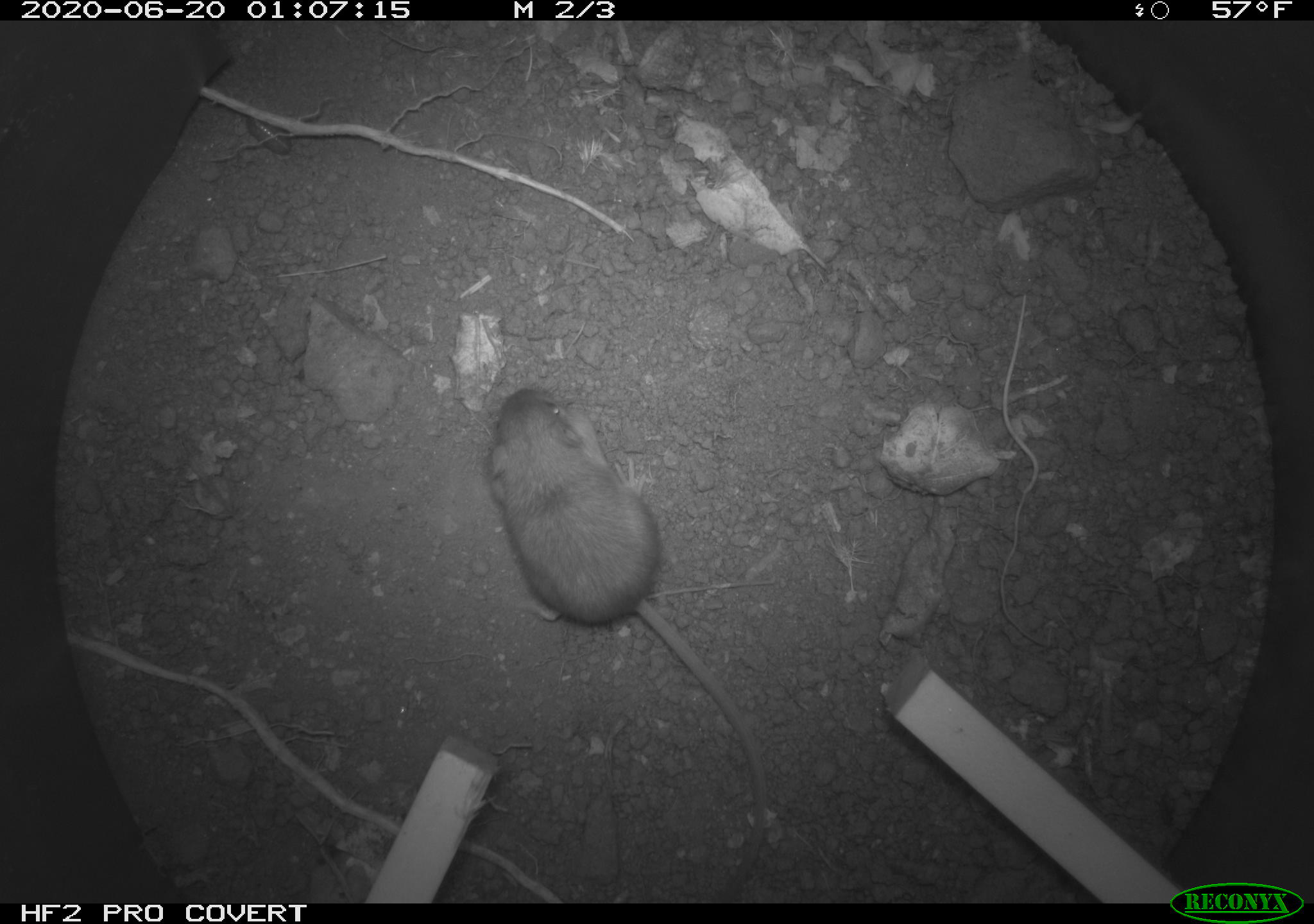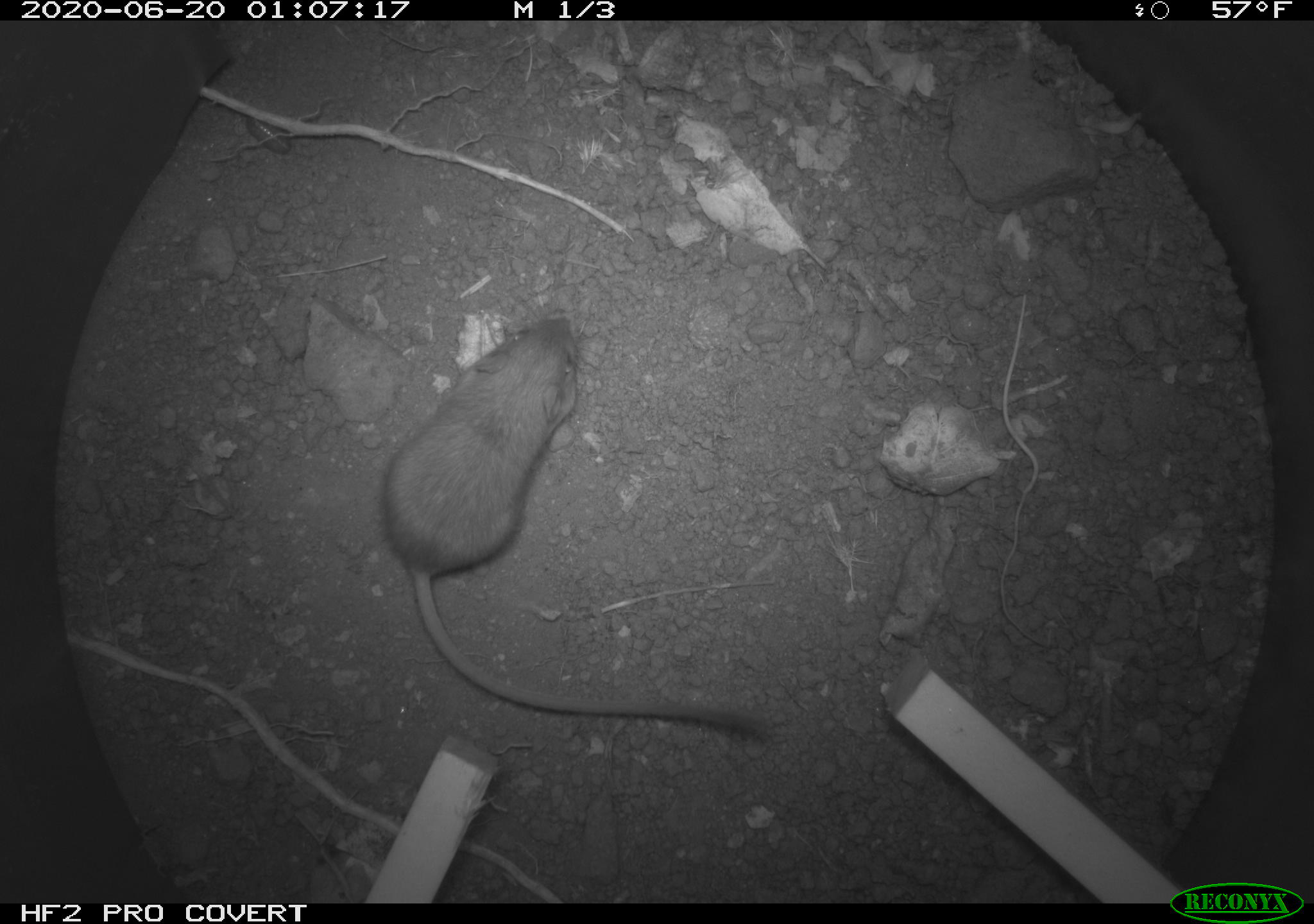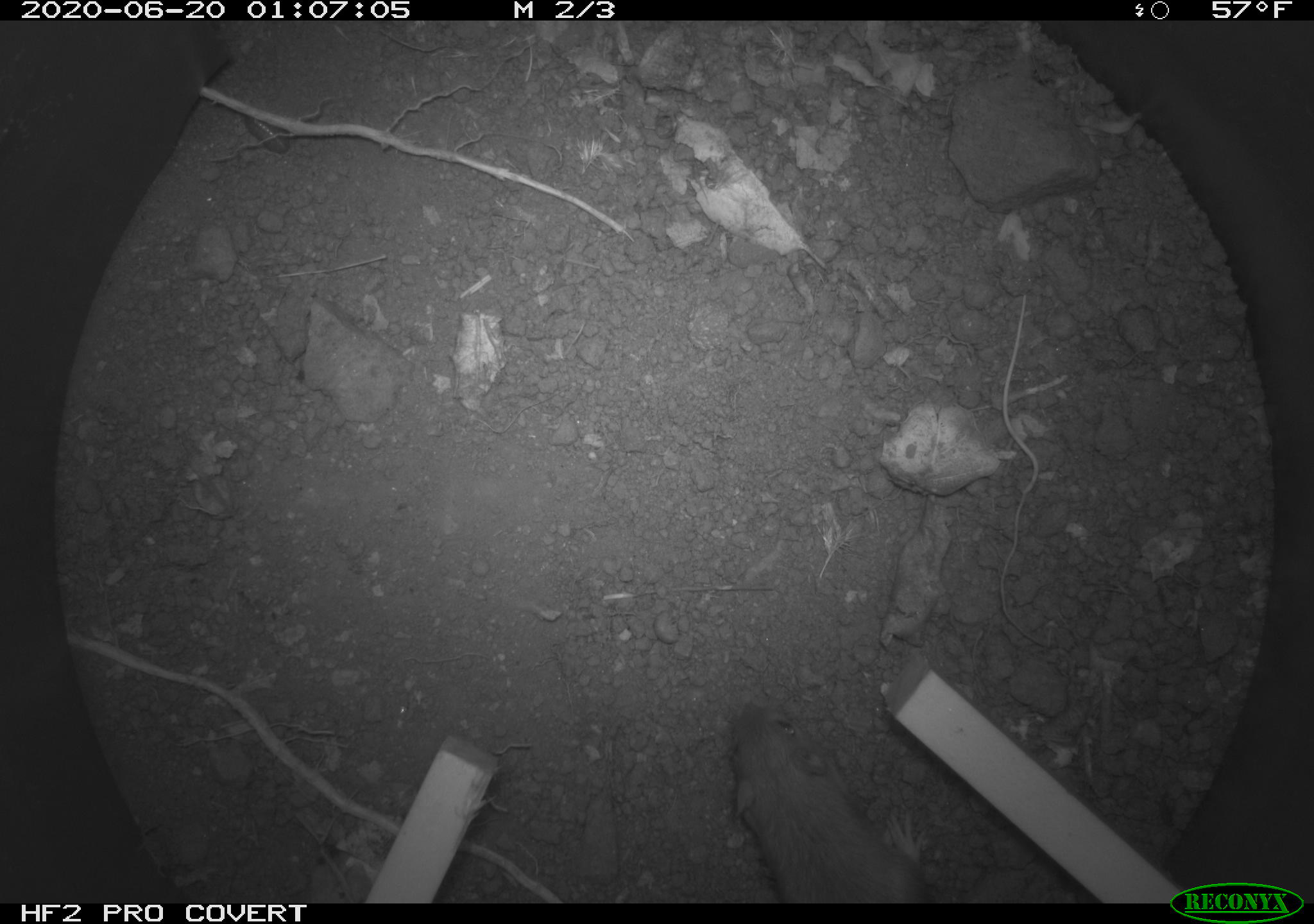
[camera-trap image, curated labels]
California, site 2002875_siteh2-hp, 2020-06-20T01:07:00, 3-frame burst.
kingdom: Animalia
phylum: Chordata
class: Mammalia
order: Rodentia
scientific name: Rodentia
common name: mouse species